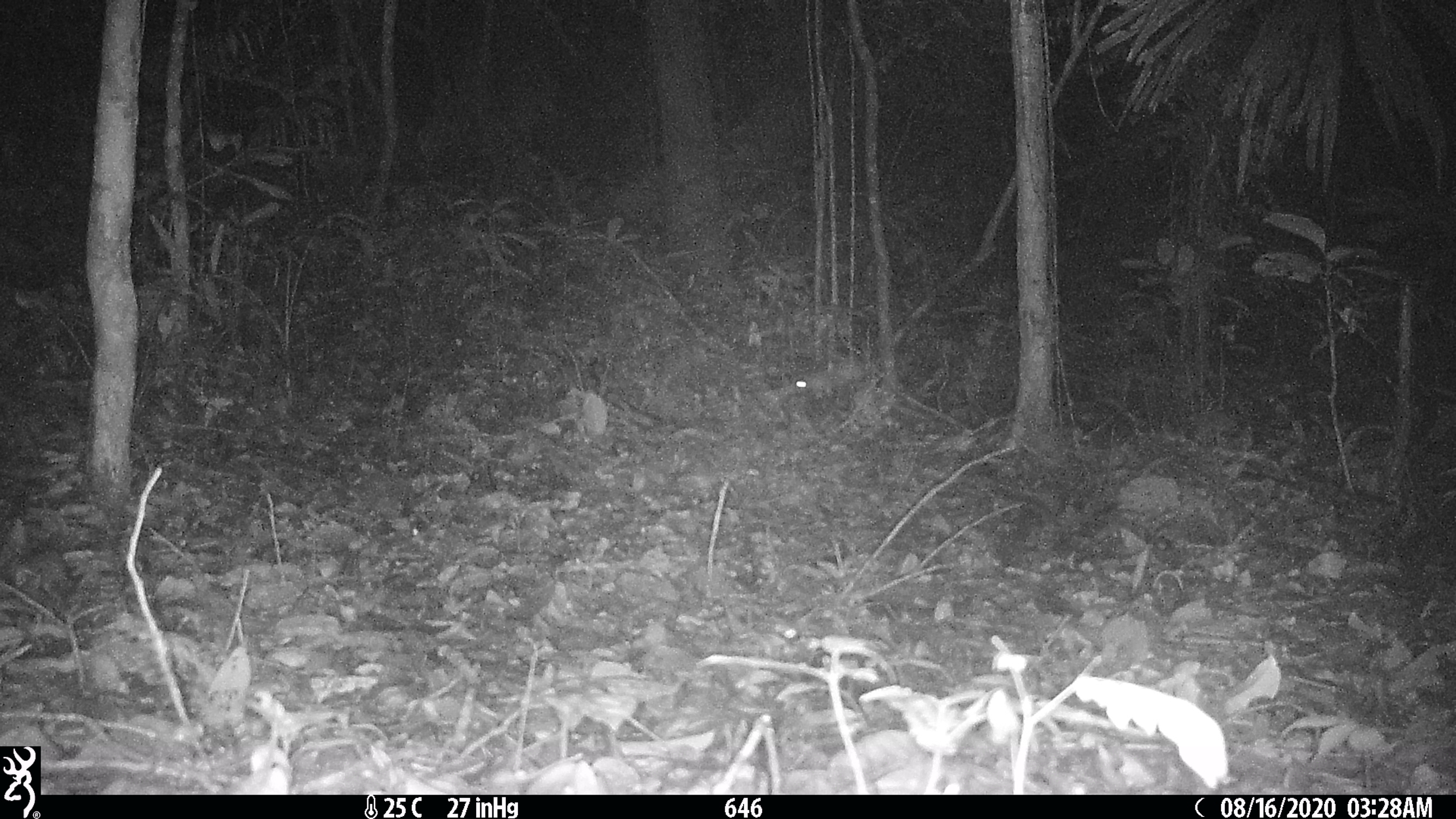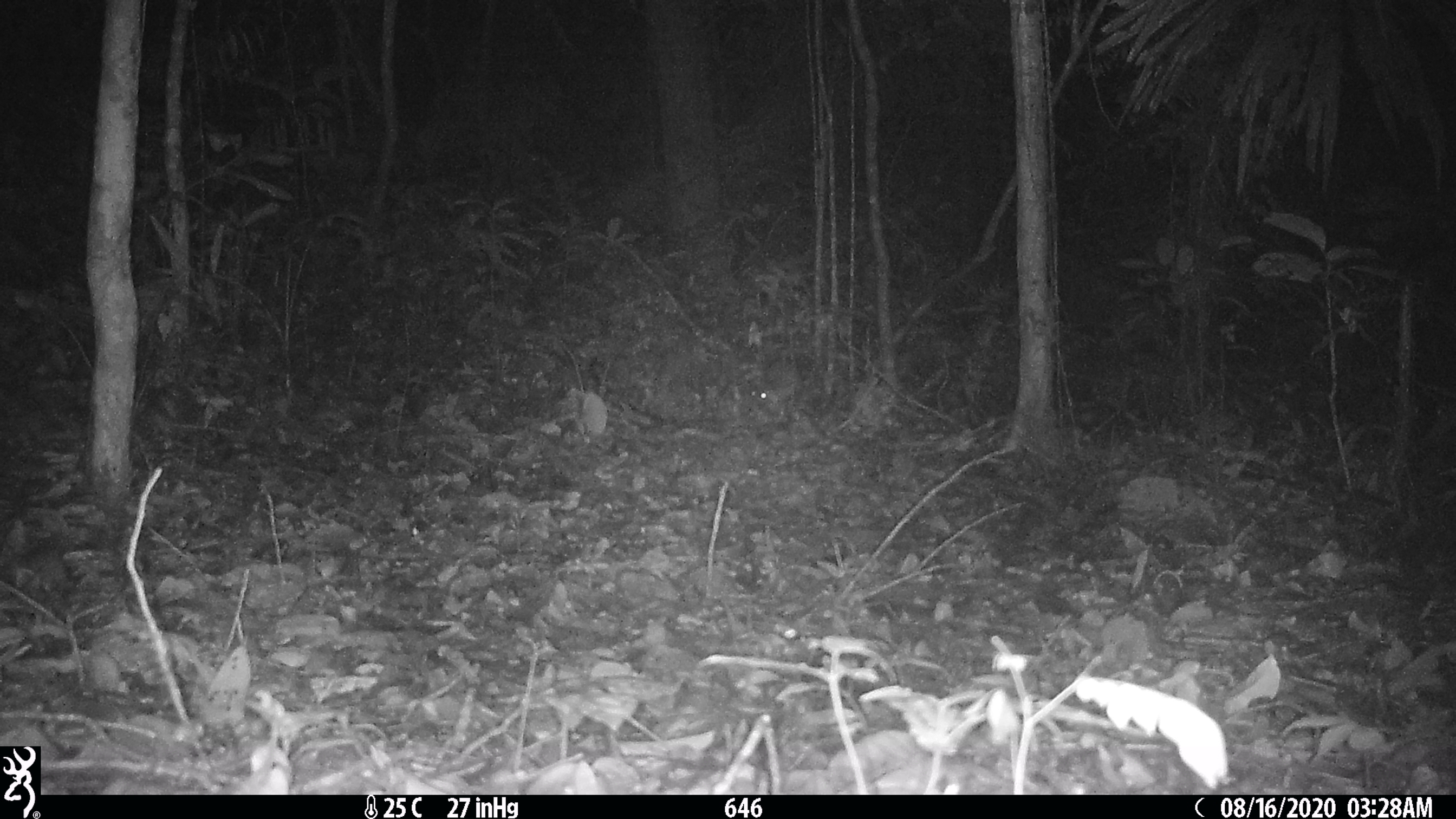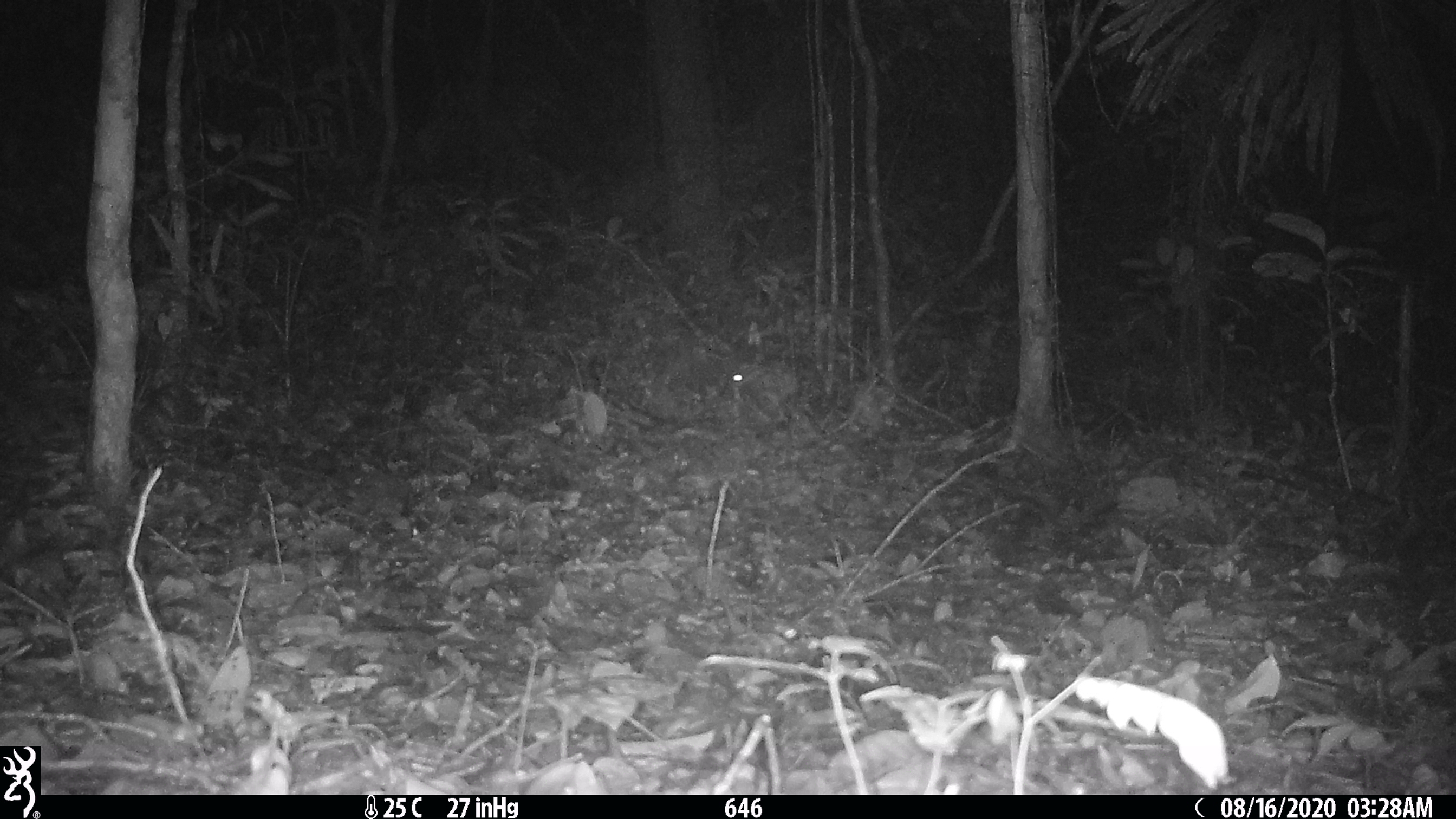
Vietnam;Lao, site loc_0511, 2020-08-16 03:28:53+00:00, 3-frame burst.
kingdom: Animalia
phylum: Chordata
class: Mammalia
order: Rodentia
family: Muridae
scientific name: Muridae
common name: old-world mice and rats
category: unidentified murid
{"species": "unidentified murid (old-world mice and rats) (Muridae)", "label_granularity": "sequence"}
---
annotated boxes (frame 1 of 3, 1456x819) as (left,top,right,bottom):
unidentified murid: (791,357,865,401)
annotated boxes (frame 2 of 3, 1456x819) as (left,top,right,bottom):
unidentified murid: (750,382,795,408)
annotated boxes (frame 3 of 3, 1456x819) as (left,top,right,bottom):
unidentified murid: (731,359,799,405)